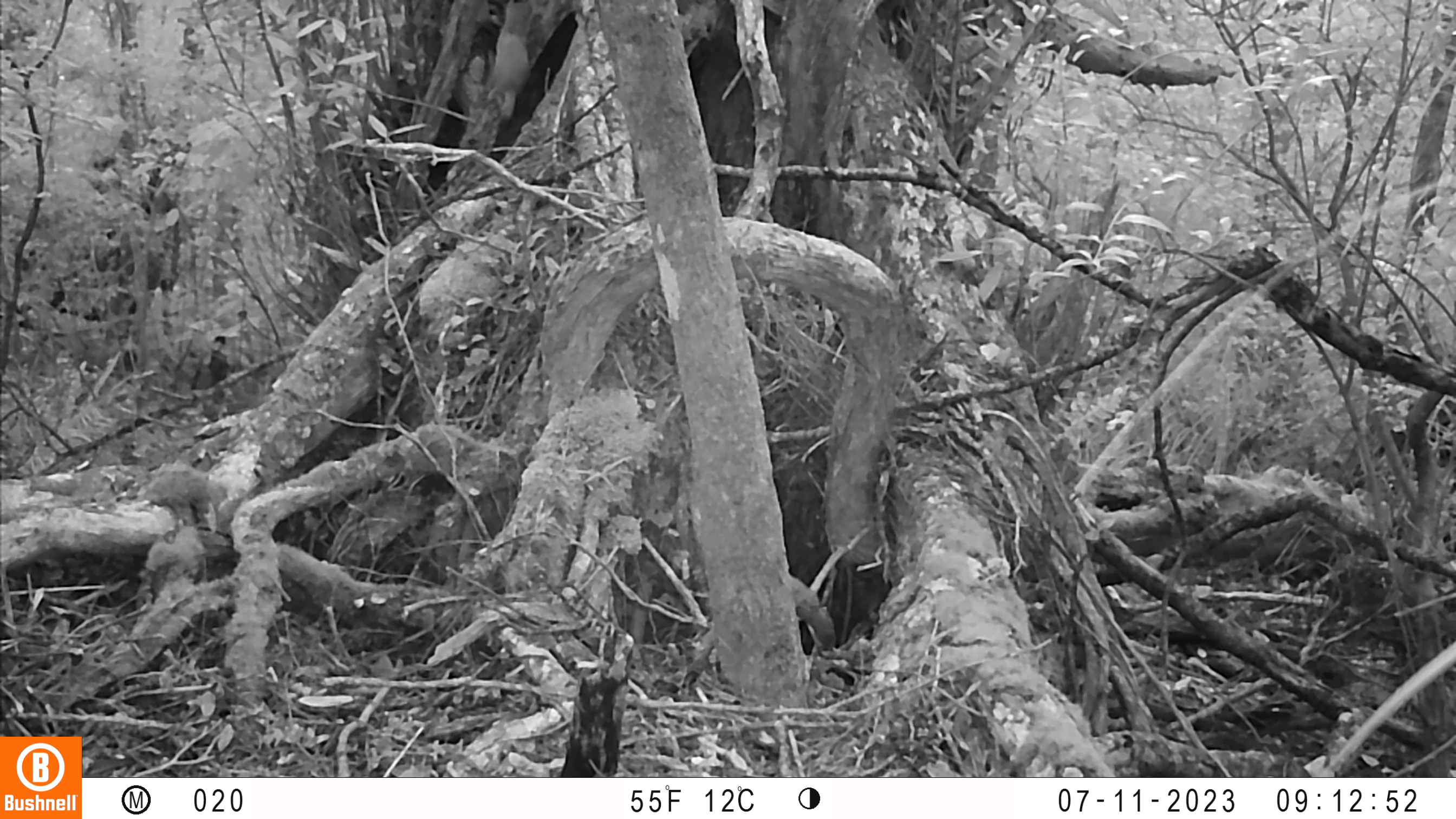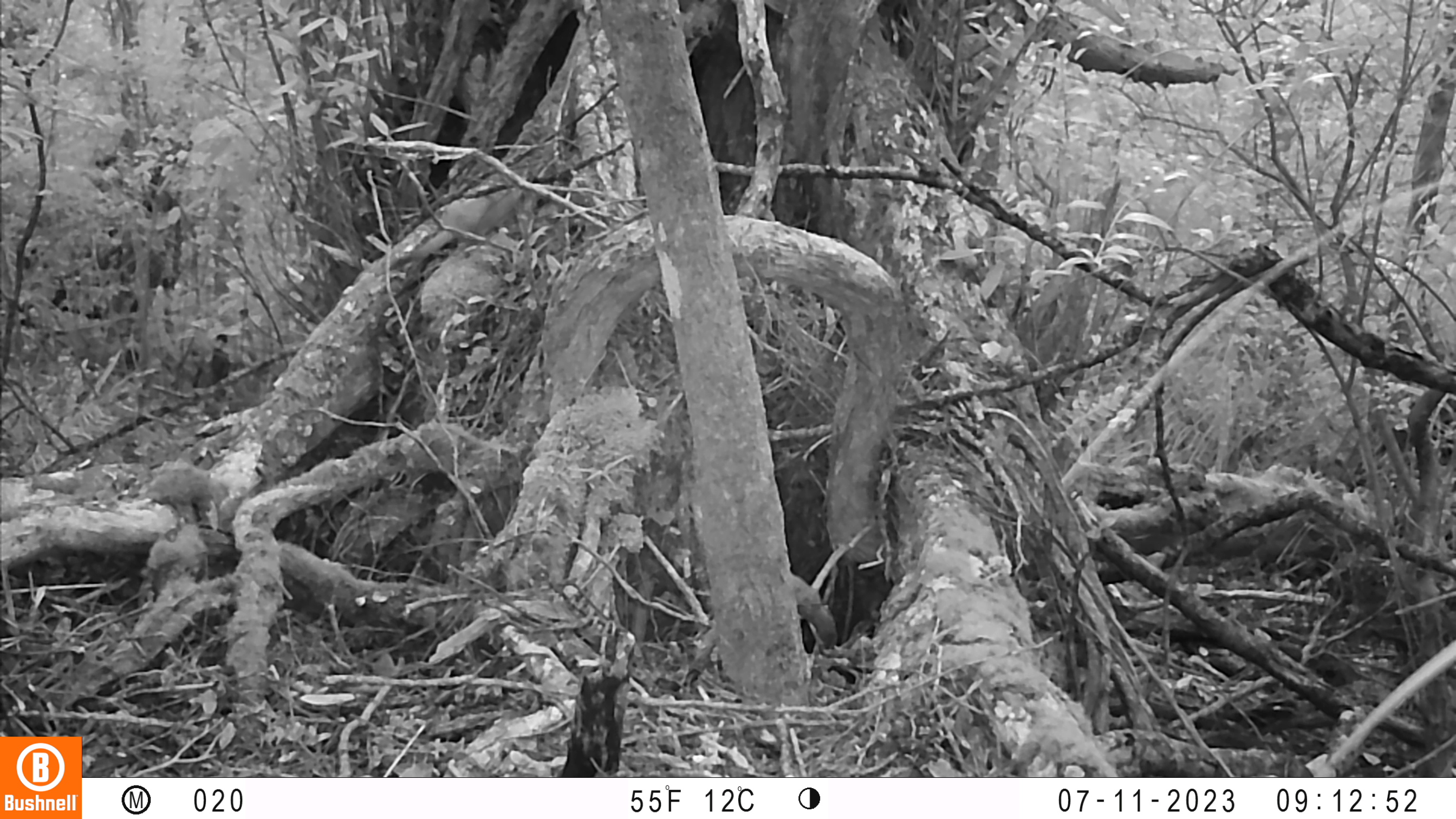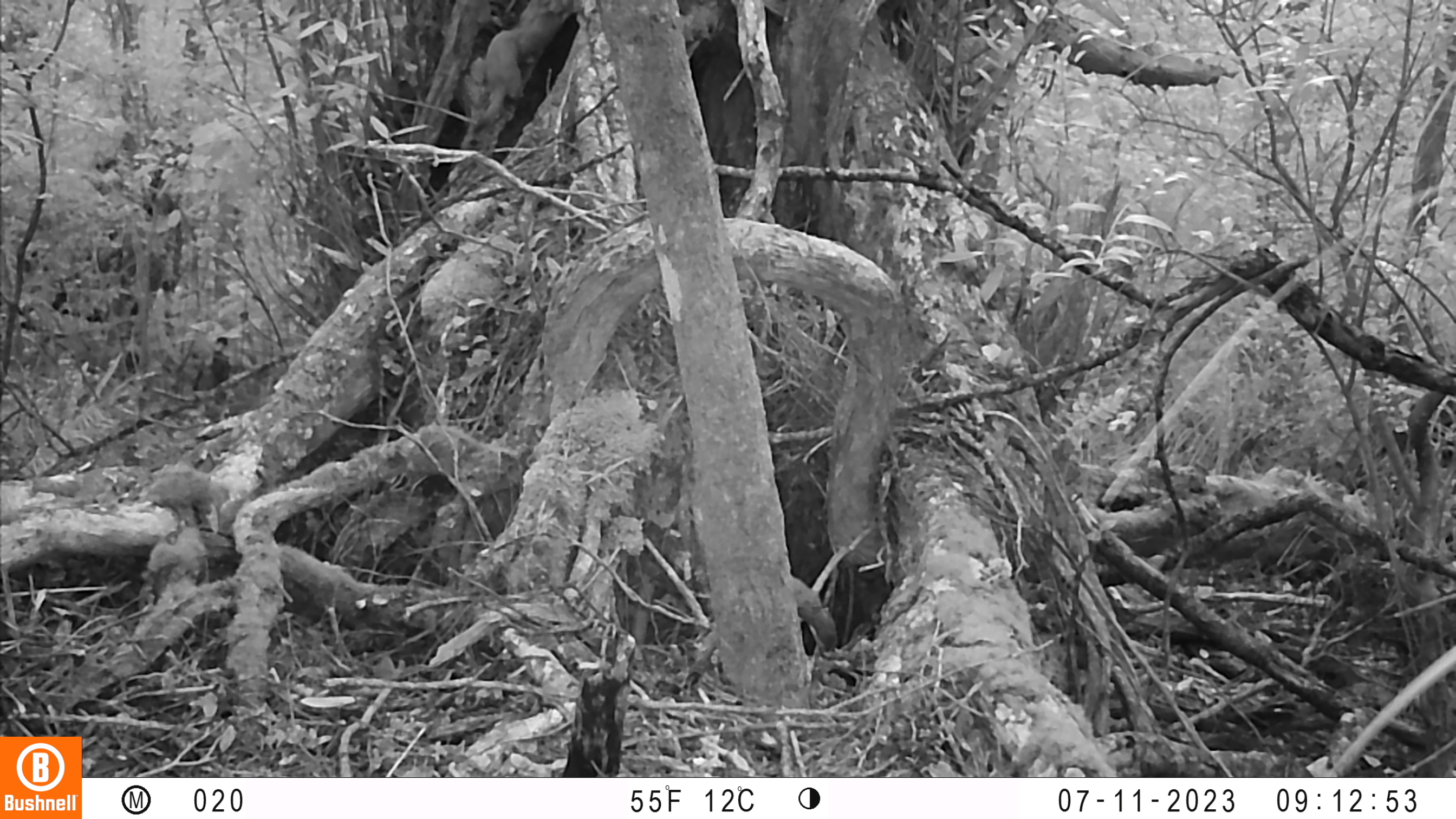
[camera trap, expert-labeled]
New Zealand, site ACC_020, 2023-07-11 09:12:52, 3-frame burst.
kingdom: Animalia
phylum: Chordata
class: Mammalia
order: Carnivora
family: Mustelidae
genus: Mustela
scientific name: Mustela erminea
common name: stoat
Stoat (Mustela erminea).